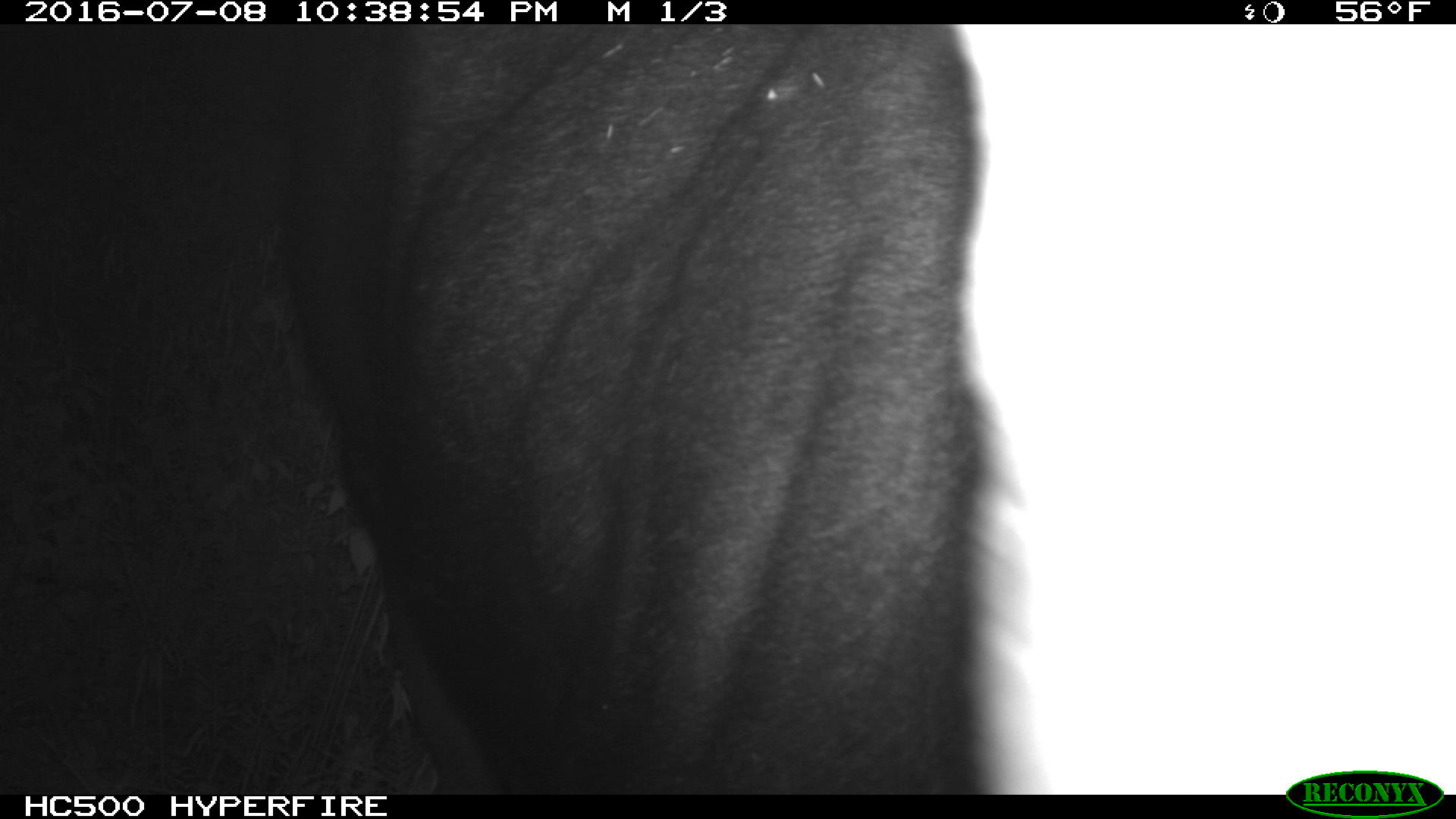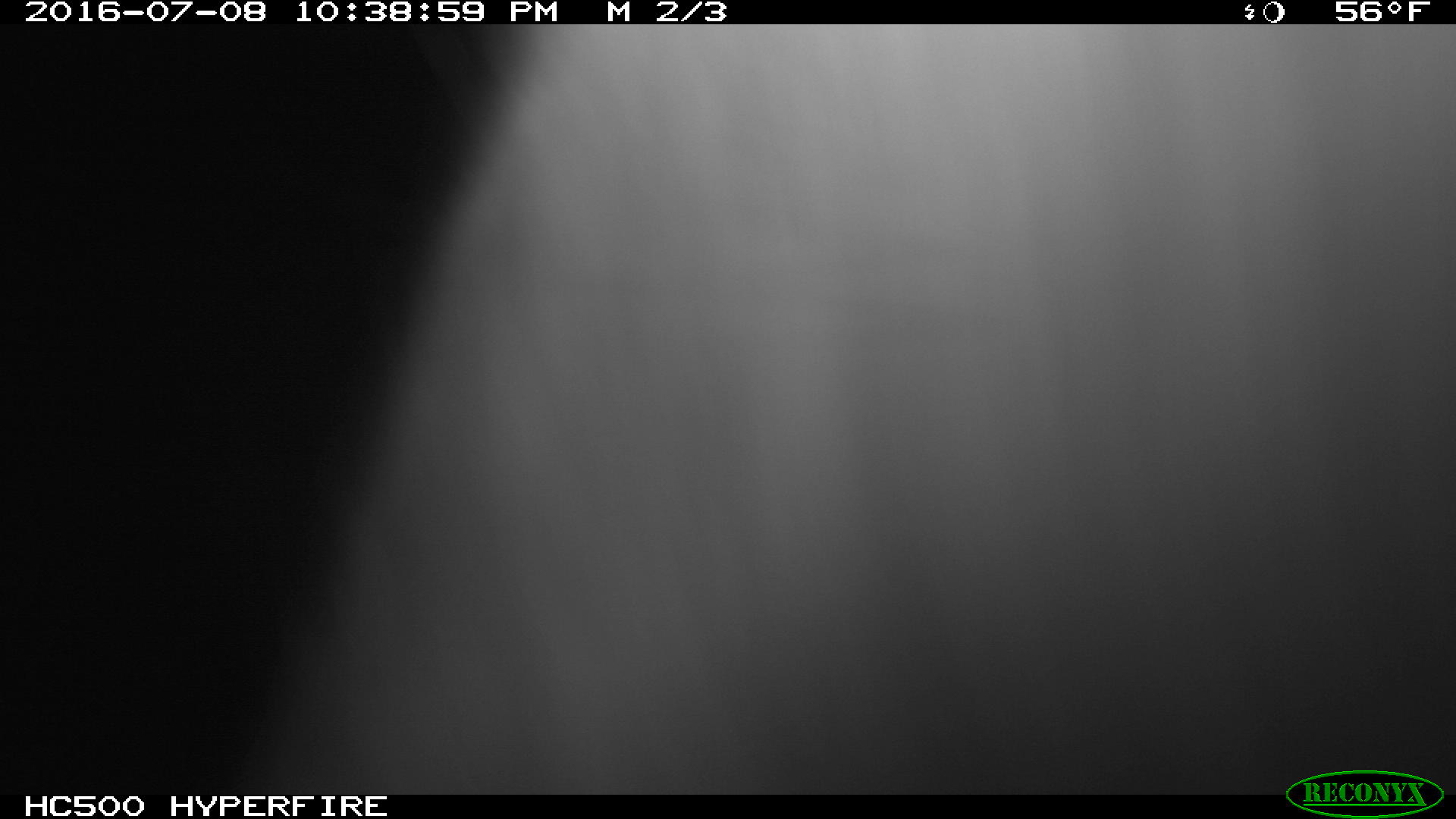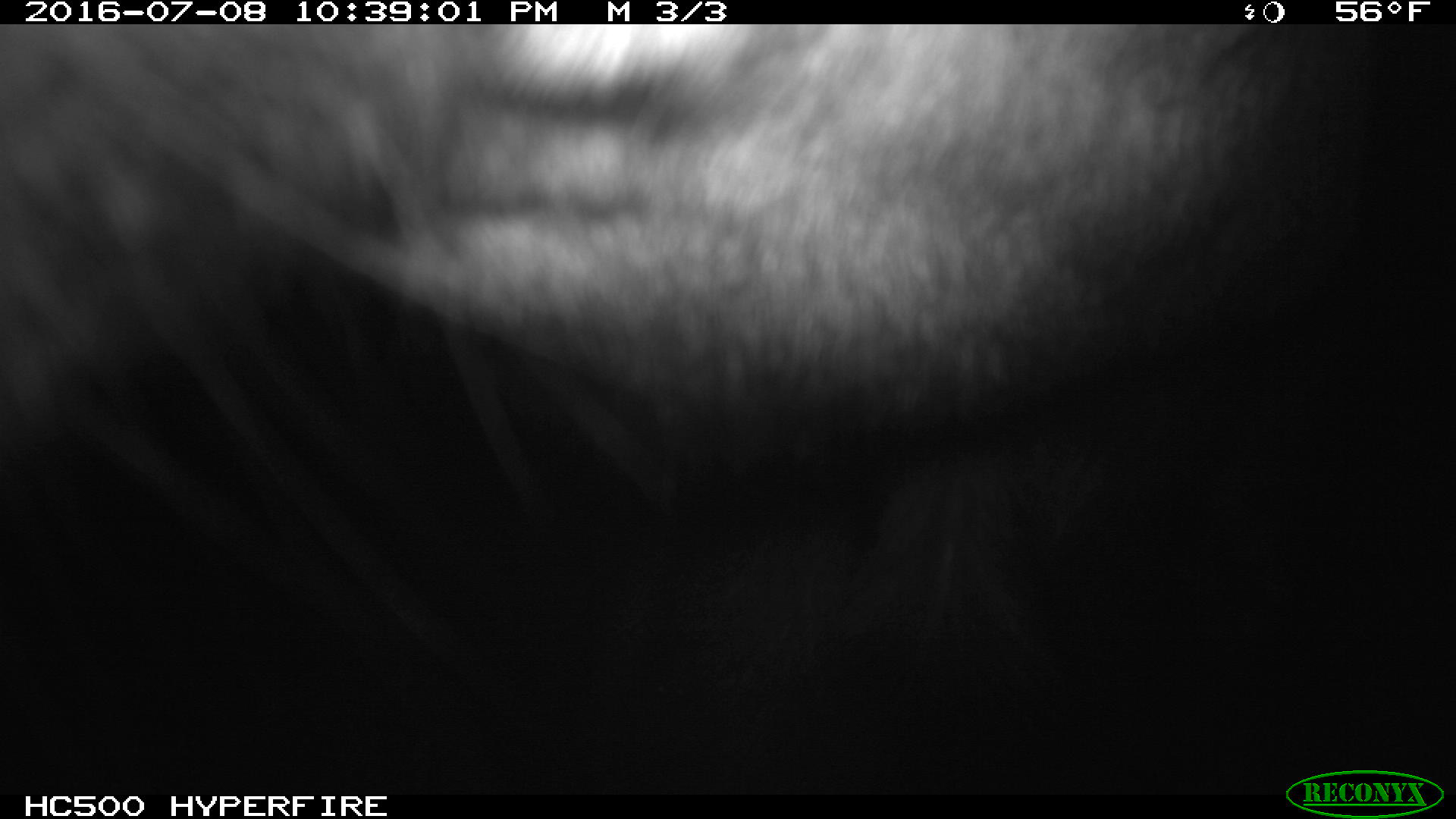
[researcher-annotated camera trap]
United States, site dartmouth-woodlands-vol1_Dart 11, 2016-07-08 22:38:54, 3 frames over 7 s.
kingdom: Animalia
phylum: Chordata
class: Mammalia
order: Artiodactyla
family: Cervidae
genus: Alces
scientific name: Alces alces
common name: moose